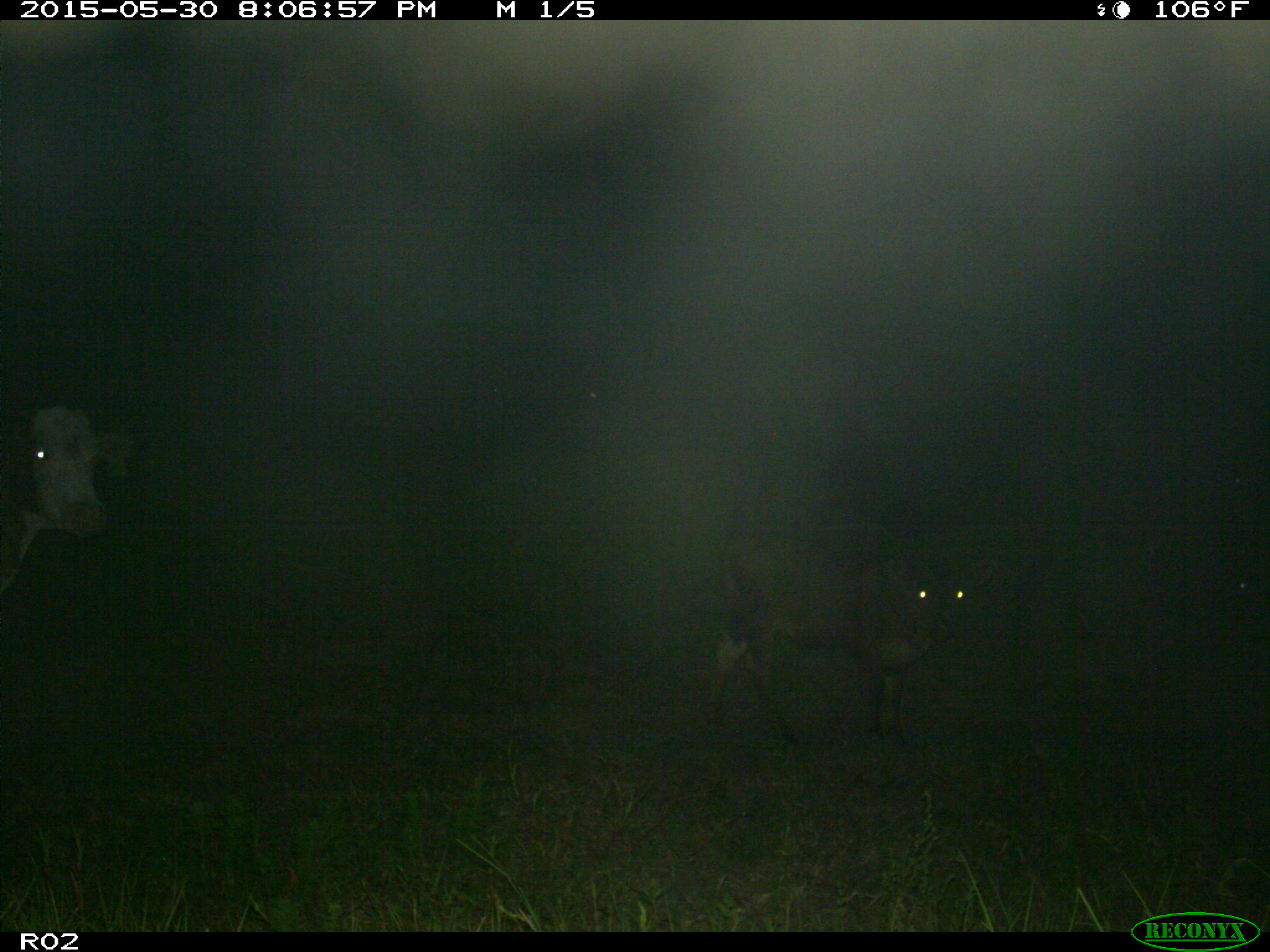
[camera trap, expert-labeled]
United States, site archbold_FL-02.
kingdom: Animalia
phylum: Chordata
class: Mammalia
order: Artiodactyla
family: Bovidae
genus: Bos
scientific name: Bos taurus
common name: domestic cow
Bos taurus (domestic cow).